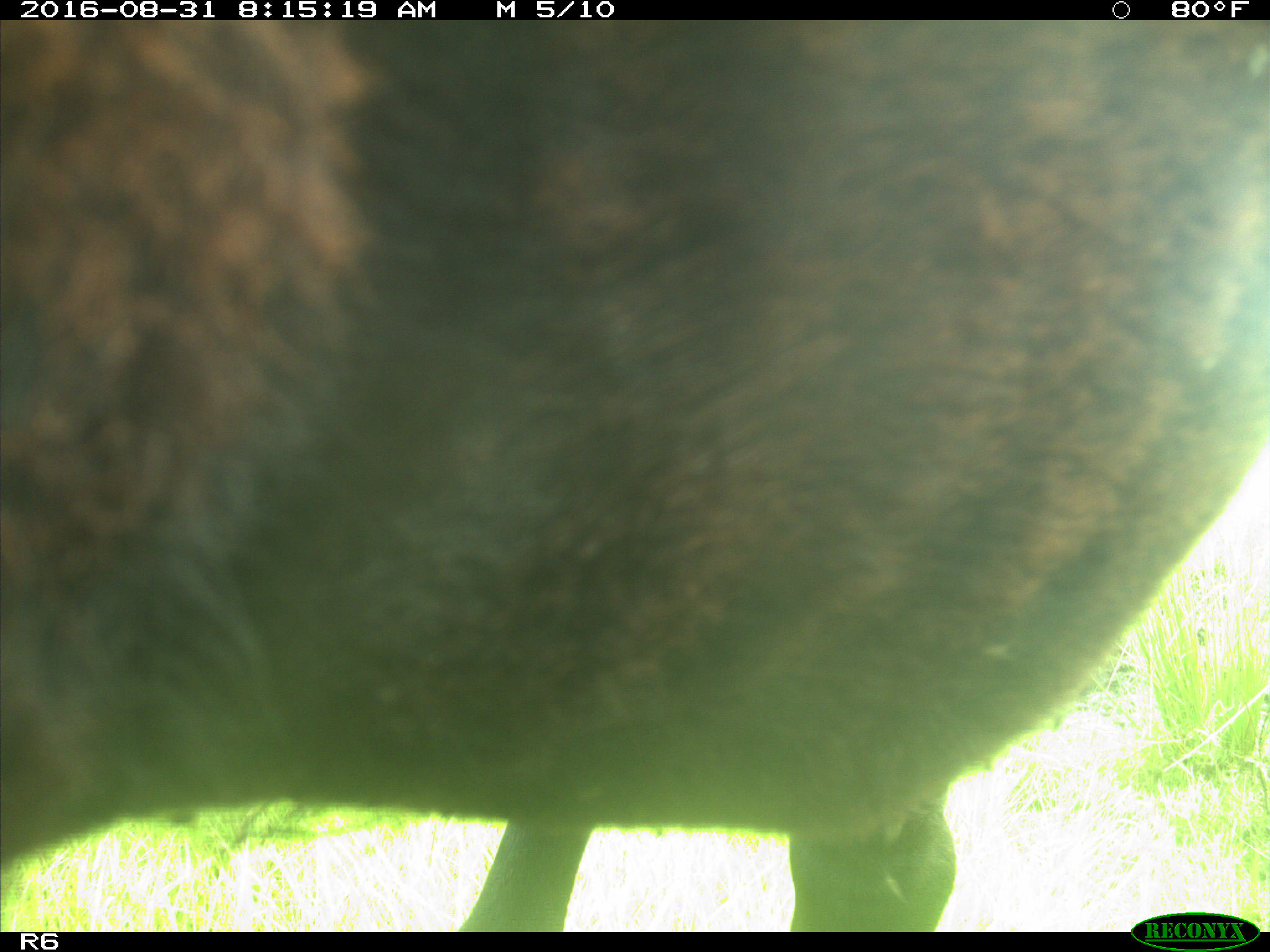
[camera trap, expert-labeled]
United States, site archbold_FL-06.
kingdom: Animalia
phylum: Chordata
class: Mammalia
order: Artiodactyla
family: Bovidae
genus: Bos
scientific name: Bos taurus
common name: domestic cow